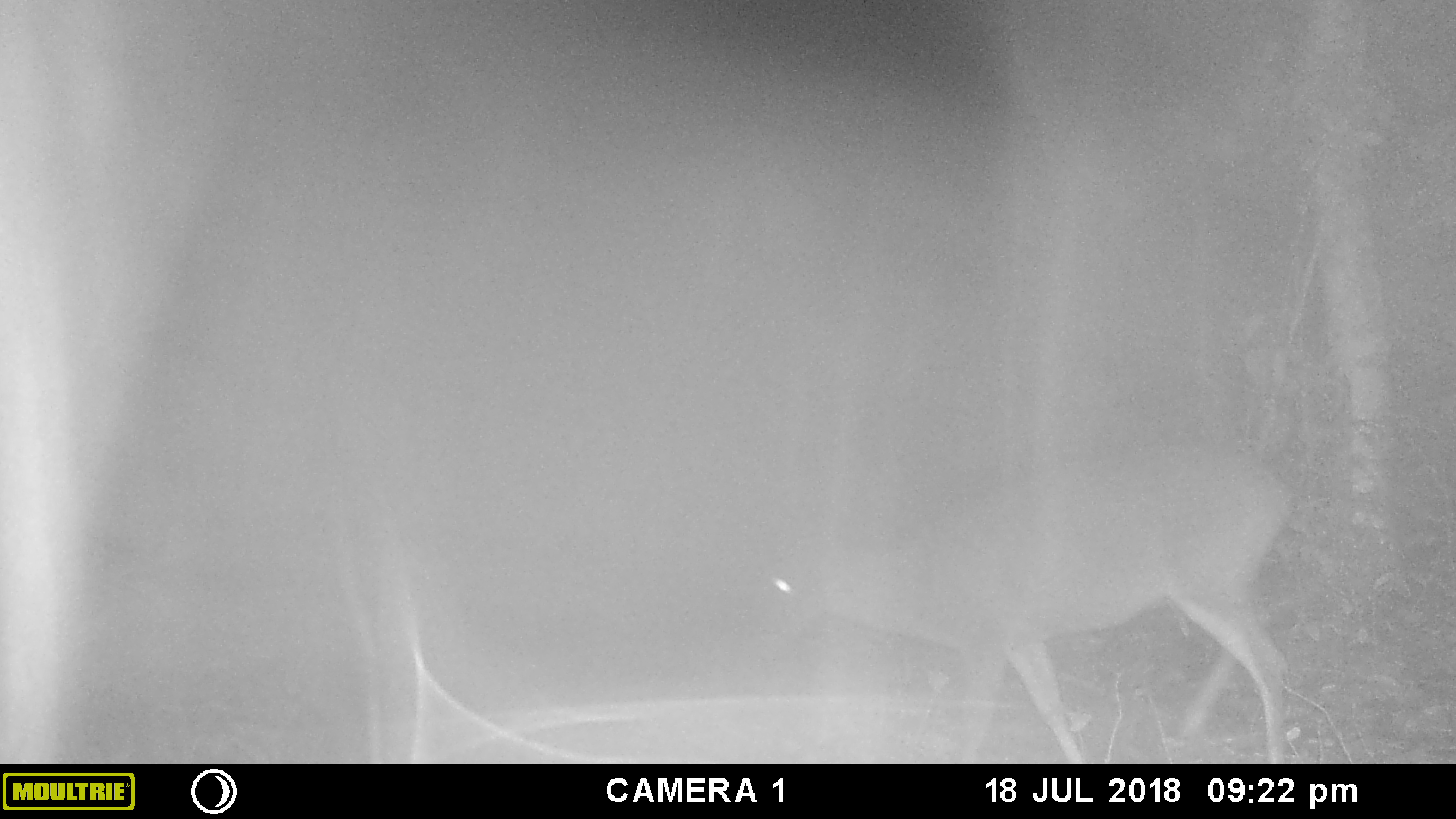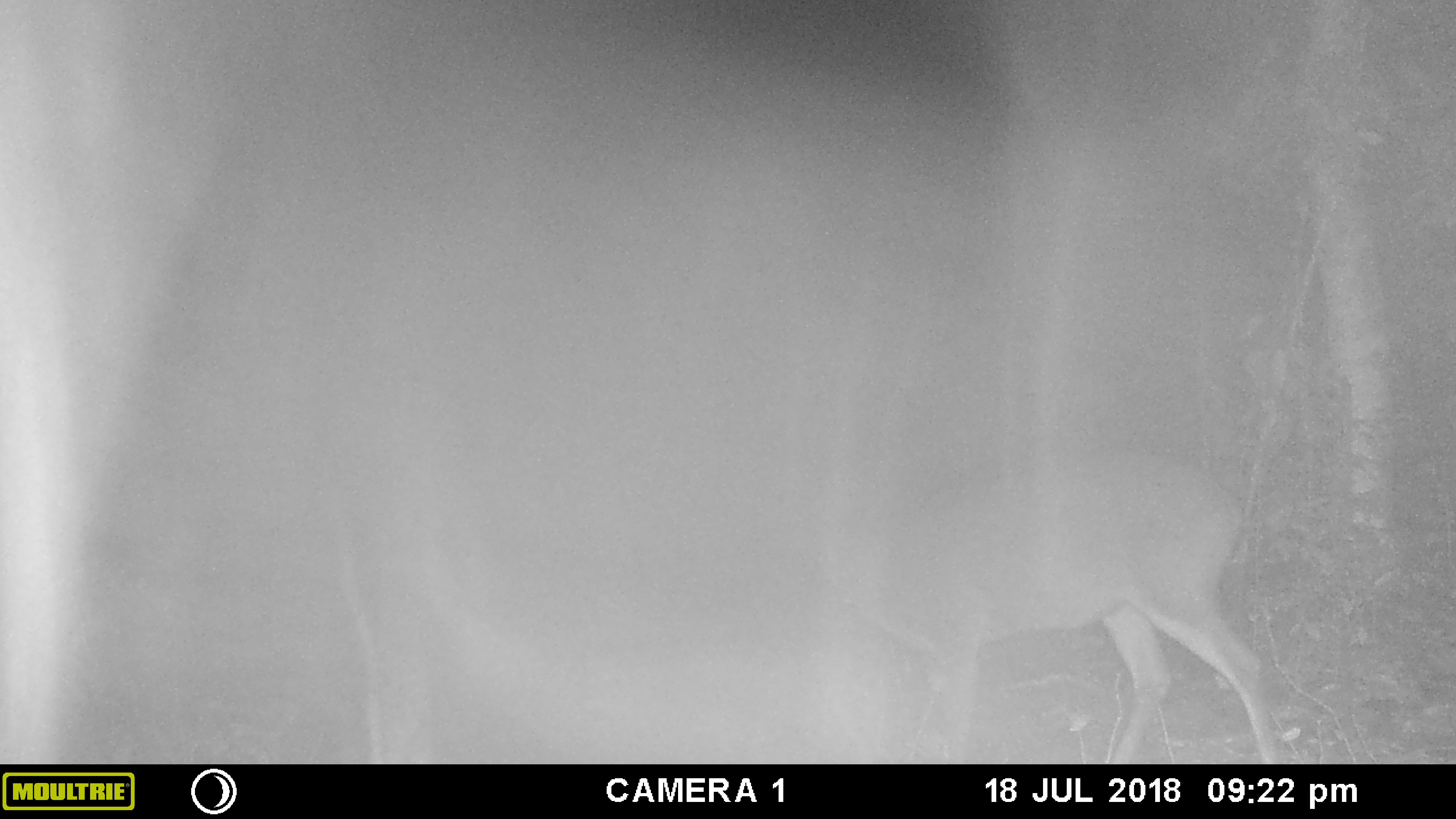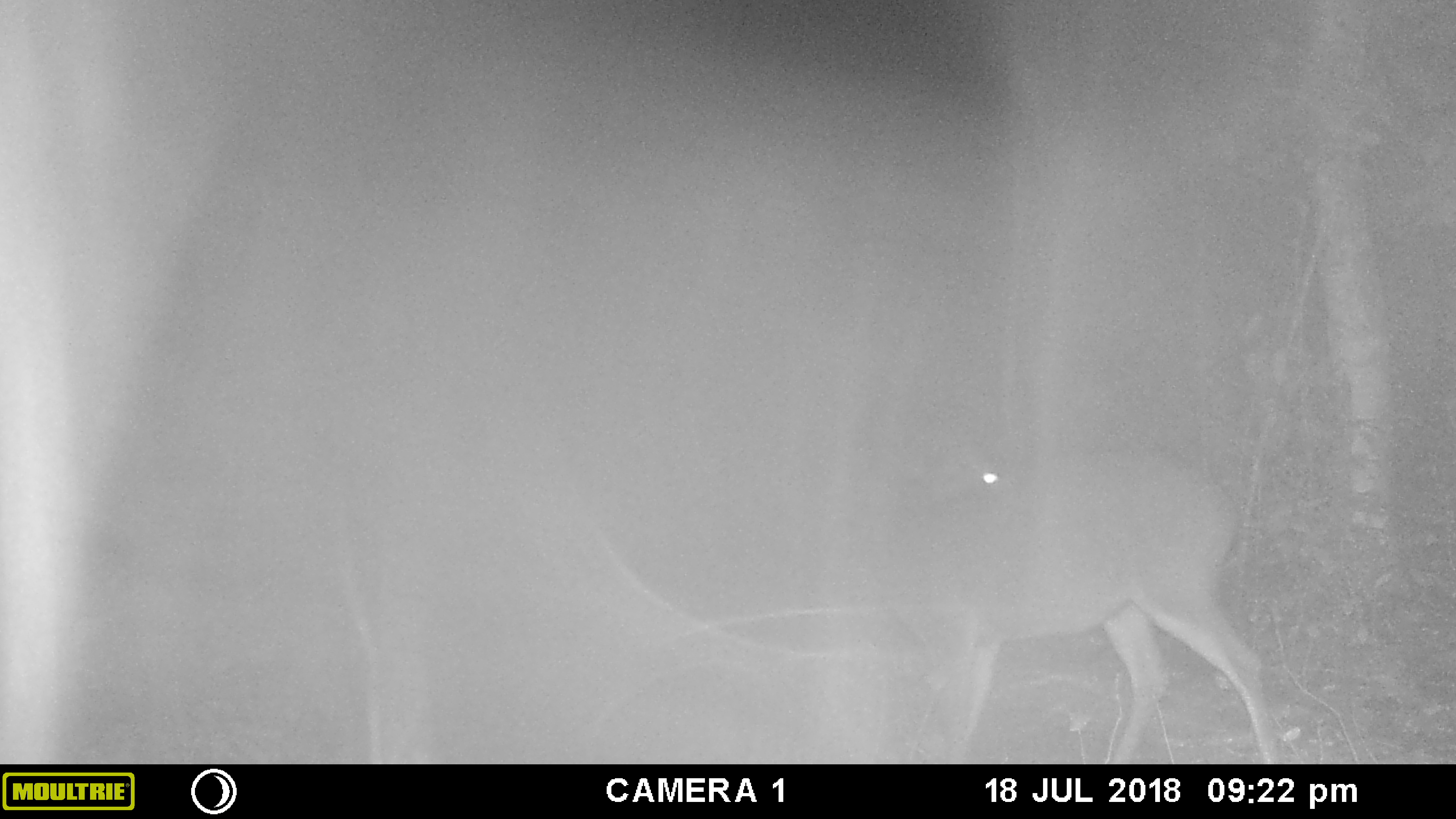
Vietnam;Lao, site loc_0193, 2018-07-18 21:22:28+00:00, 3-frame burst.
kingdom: Animalia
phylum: Chordata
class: Mammalia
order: Artiodactyla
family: Cervidae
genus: Muntiacus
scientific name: Muntiacus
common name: muntjacs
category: unidentified muntjac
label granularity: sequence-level